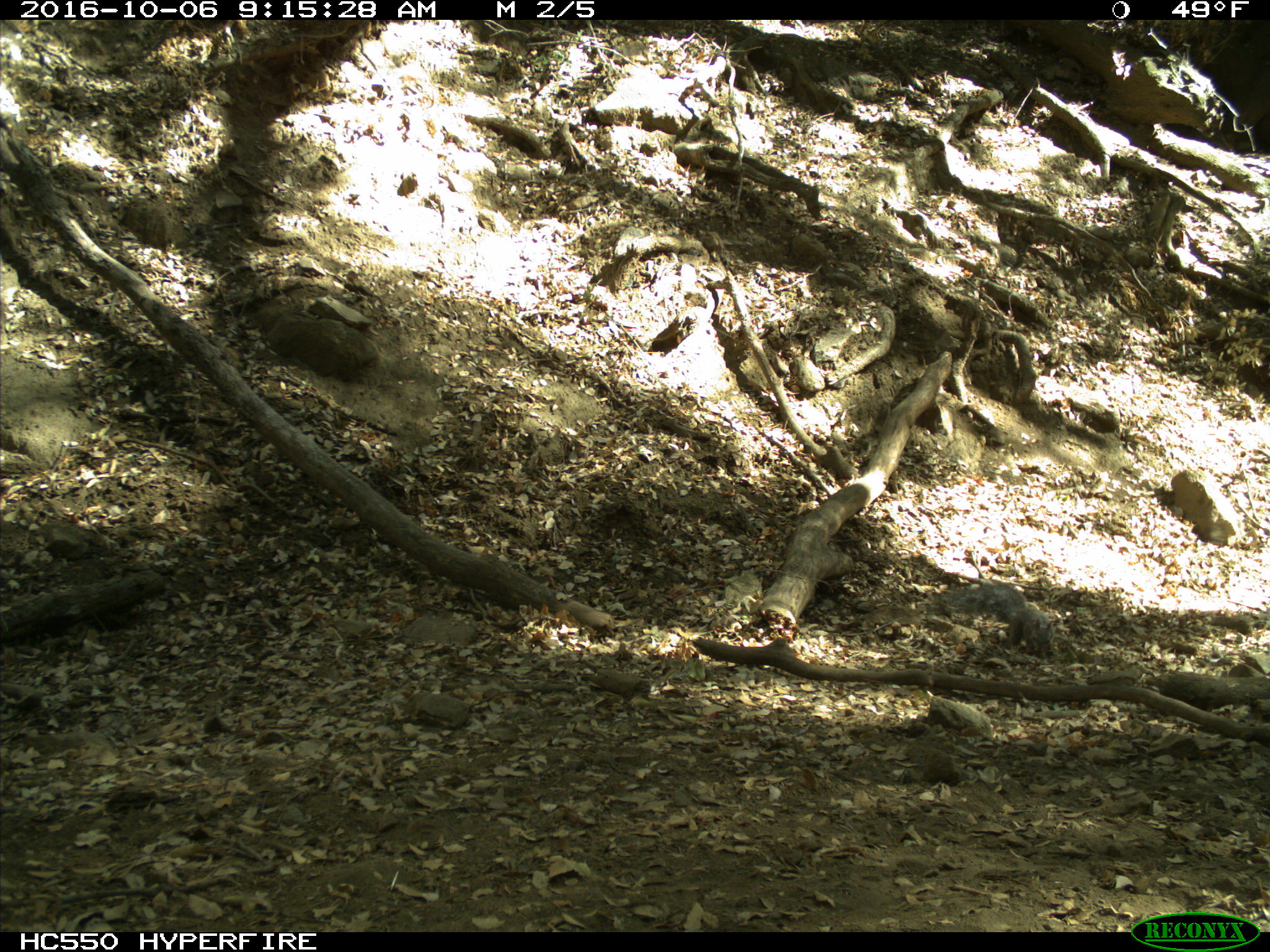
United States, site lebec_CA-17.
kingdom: Animalia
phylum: Chordata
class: Mammalia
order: Rodentia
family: Sciuridae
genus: Sciurus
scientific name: Sciurus carolinensis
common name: eastern gray squirrel